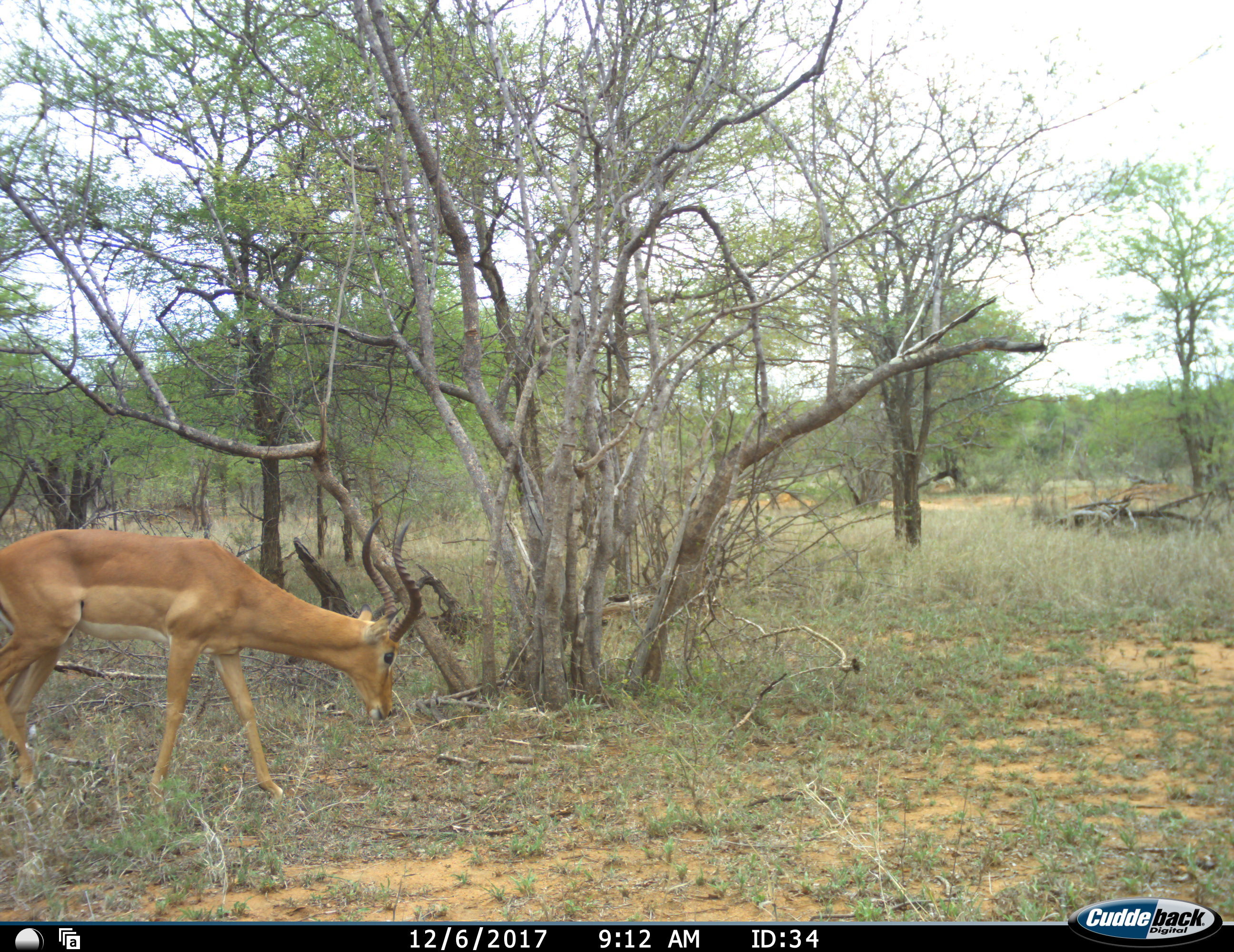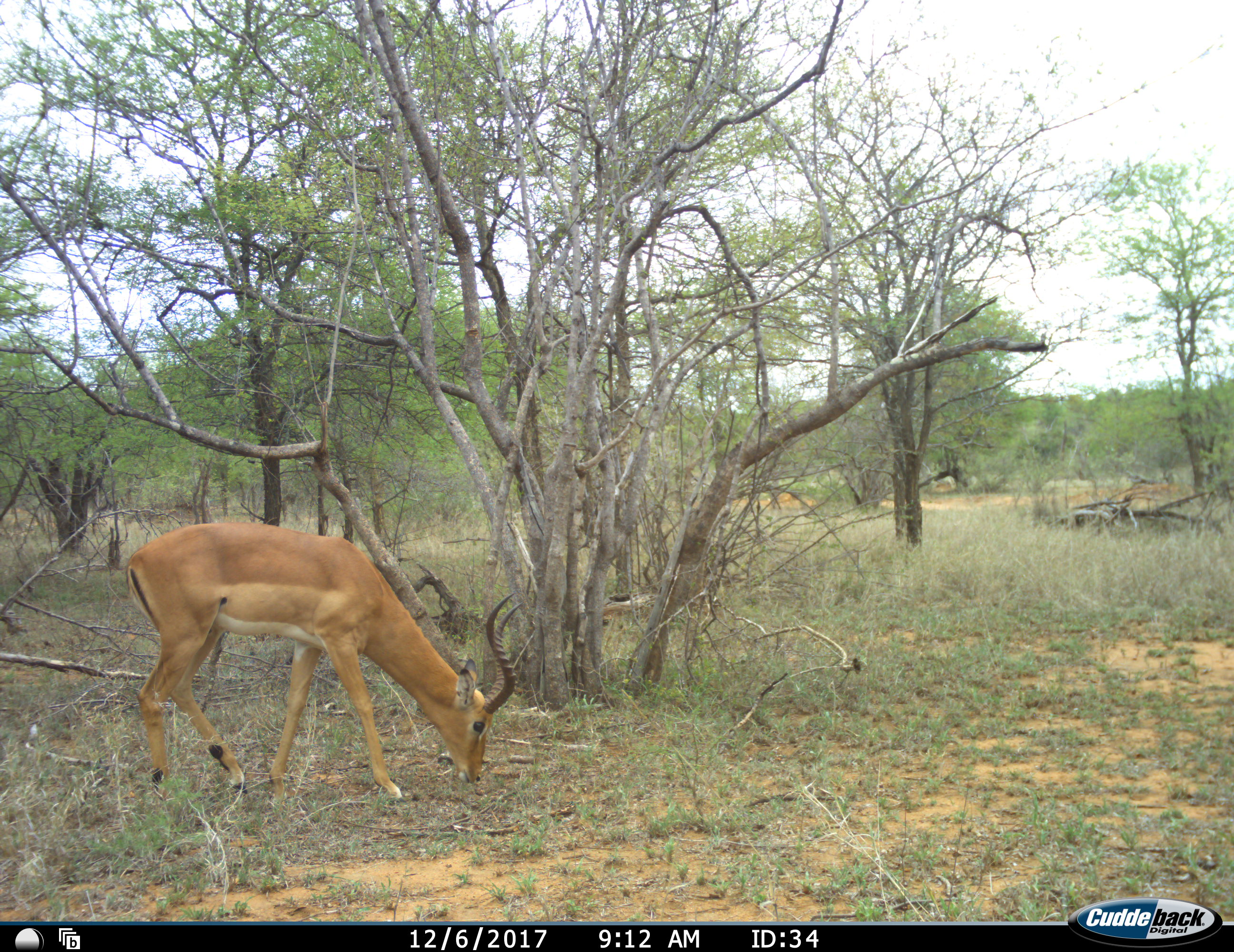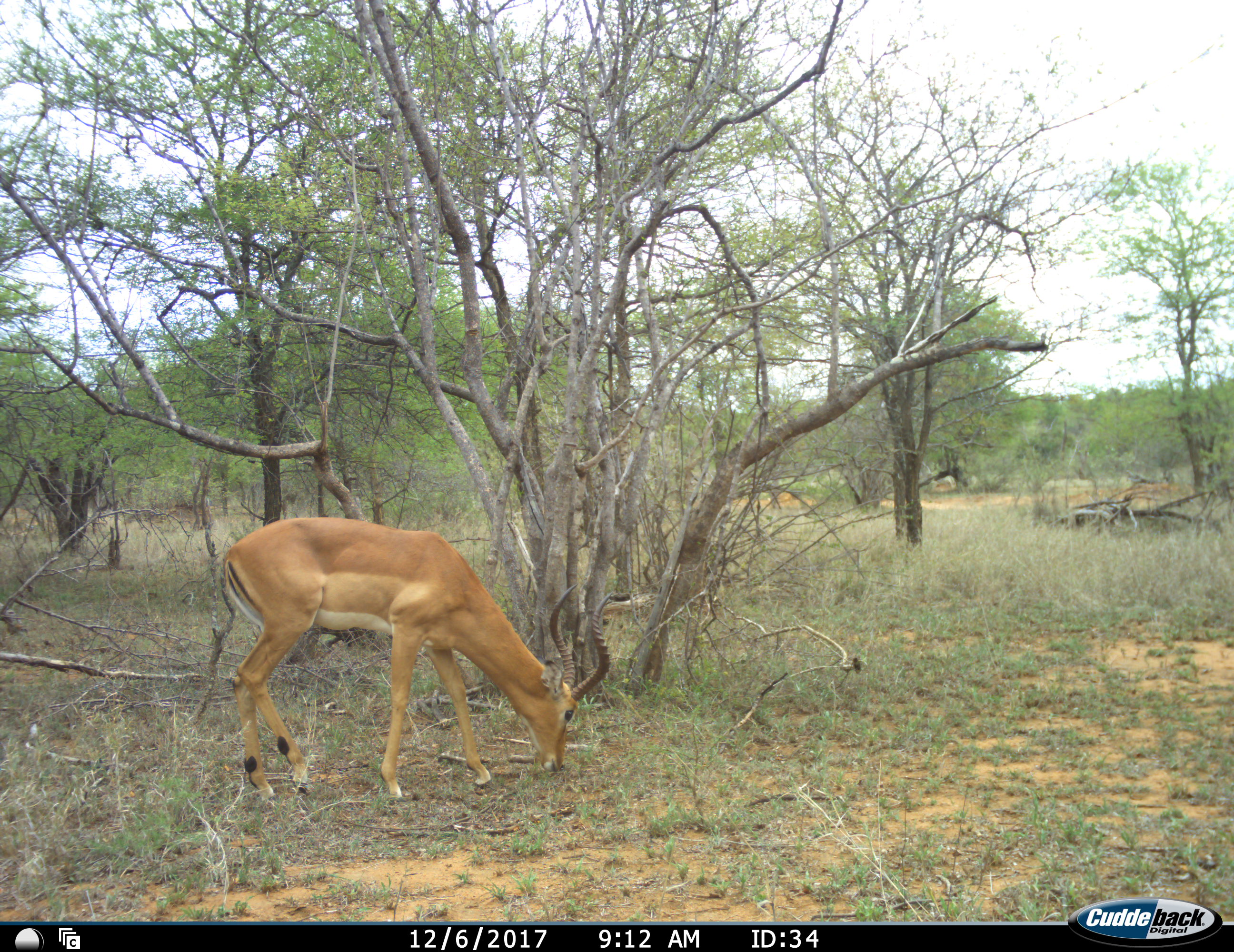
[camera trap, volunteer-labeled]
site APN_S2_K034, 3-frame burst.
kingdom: Animalia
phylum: Chordata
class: Mammalia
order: Artiodactyla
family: Bovidae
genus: Aepyceros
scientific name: Aepyceros melampus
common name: impala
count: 1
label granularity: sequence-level